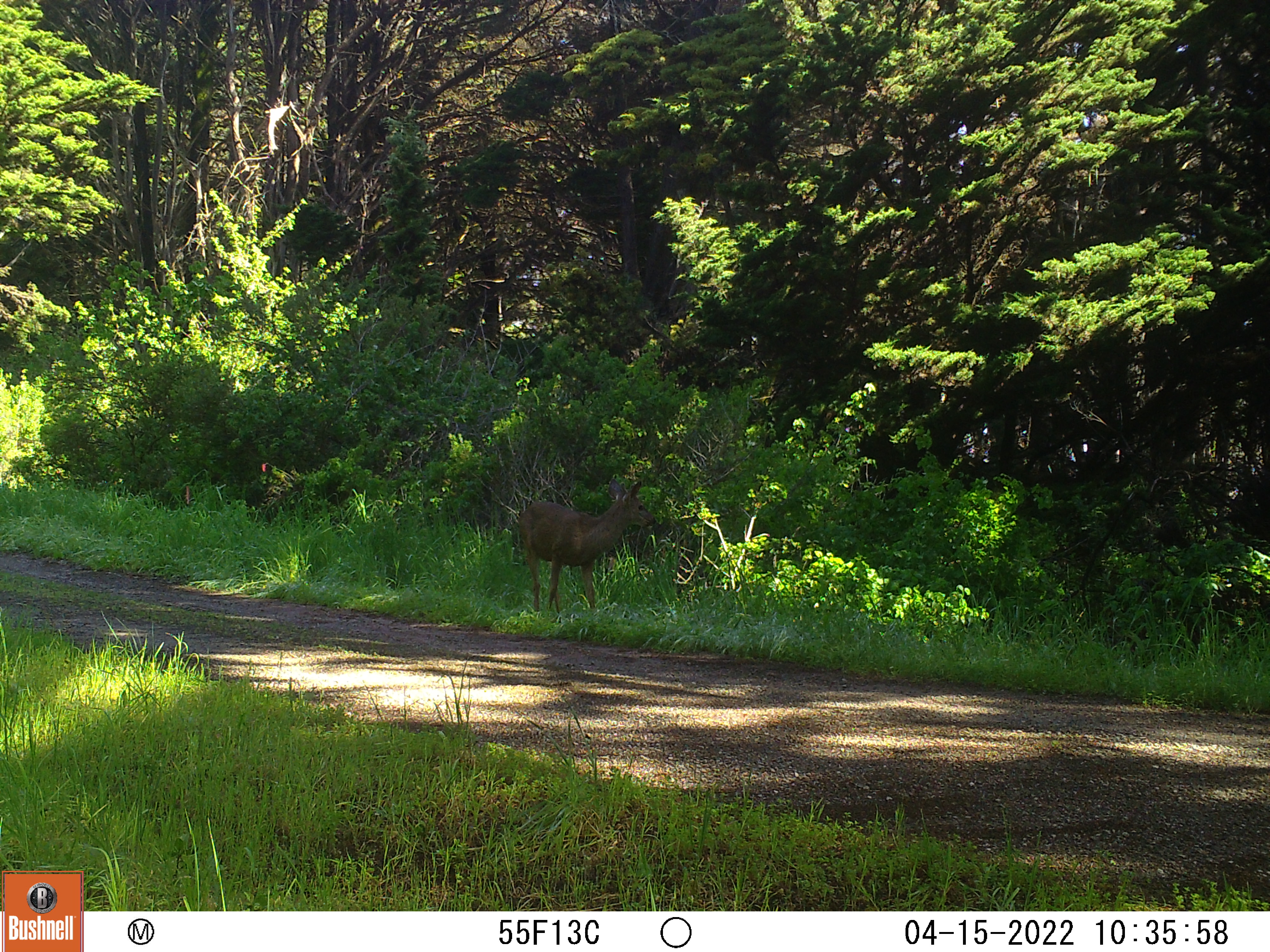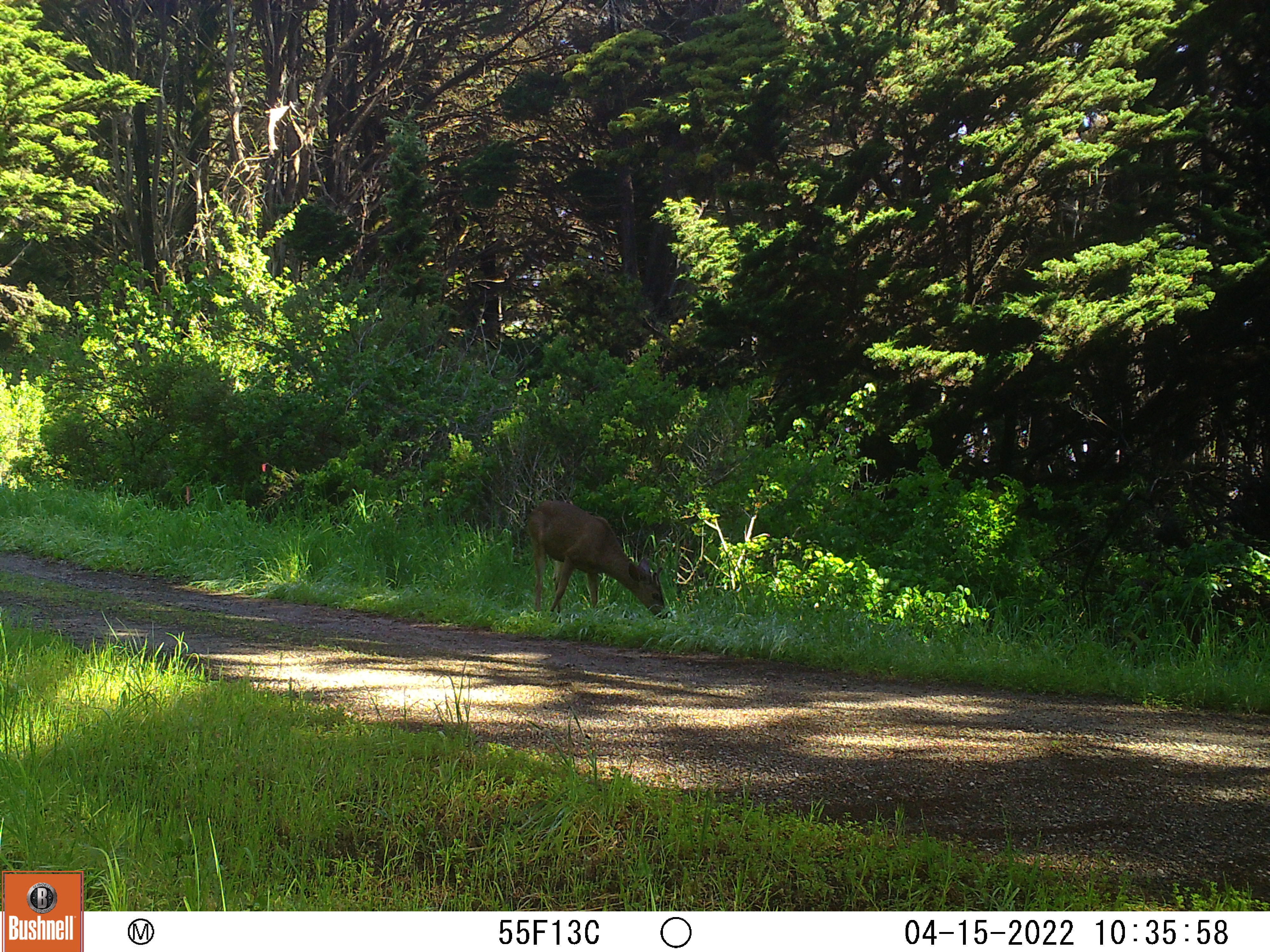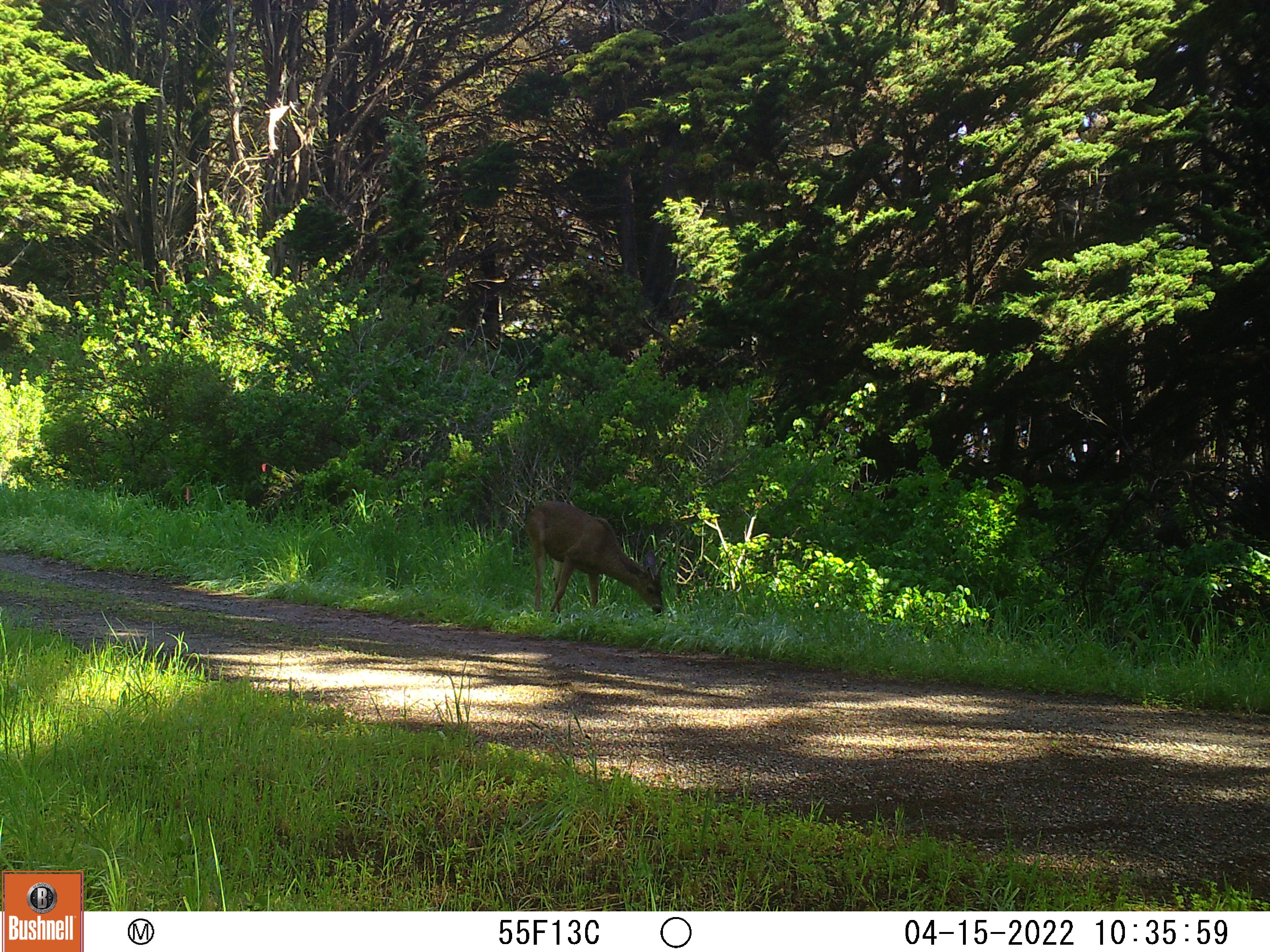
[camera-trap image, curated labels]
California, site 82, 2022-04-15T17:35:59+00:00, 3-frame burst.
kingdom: Animalia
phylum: Chordata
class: Mammalia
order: Artiodactyla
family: Cervidae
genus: Odocoileus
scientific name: Odocoileus hemionus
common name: mule deer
Mule deer (Odocoileus hemionus).